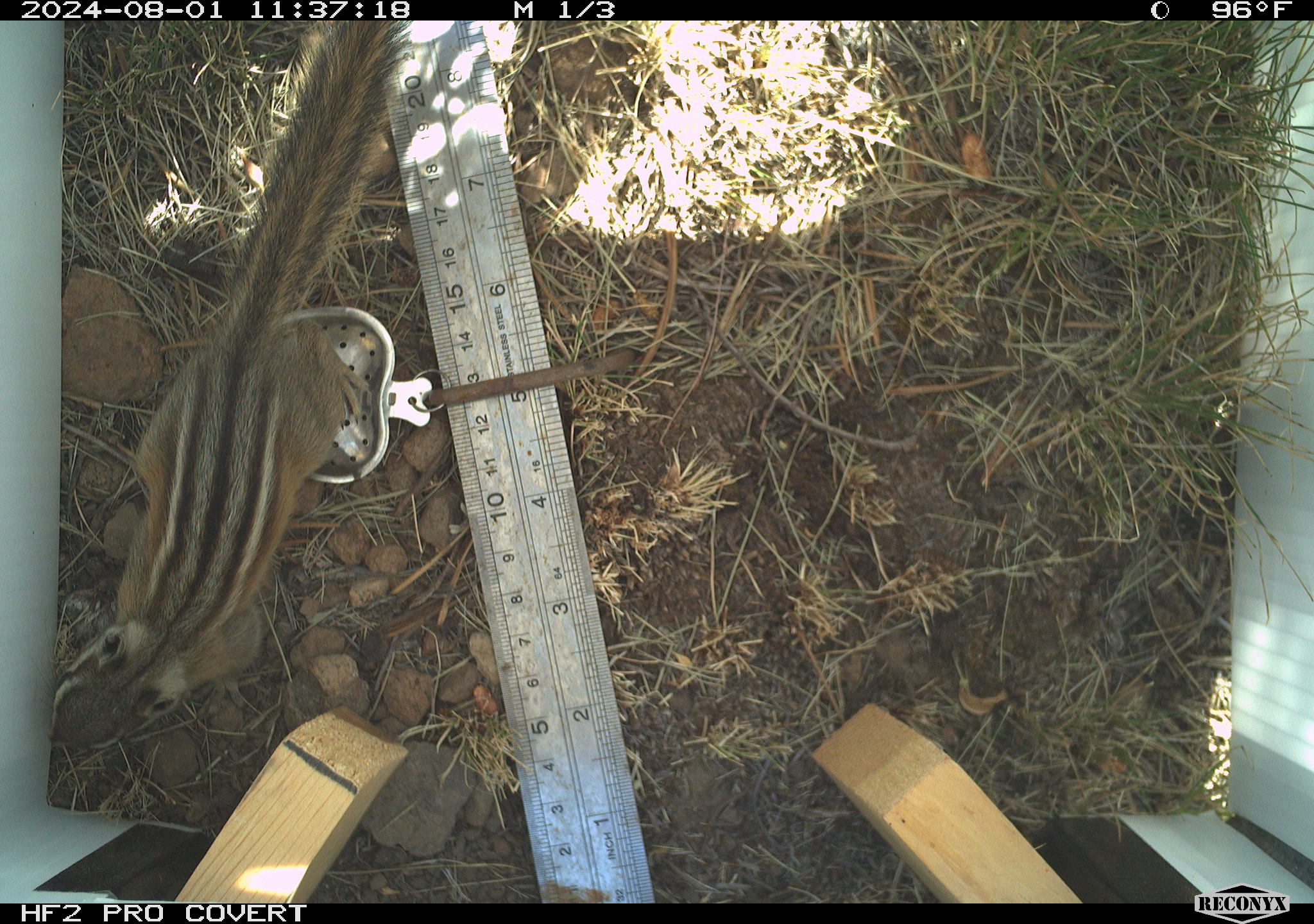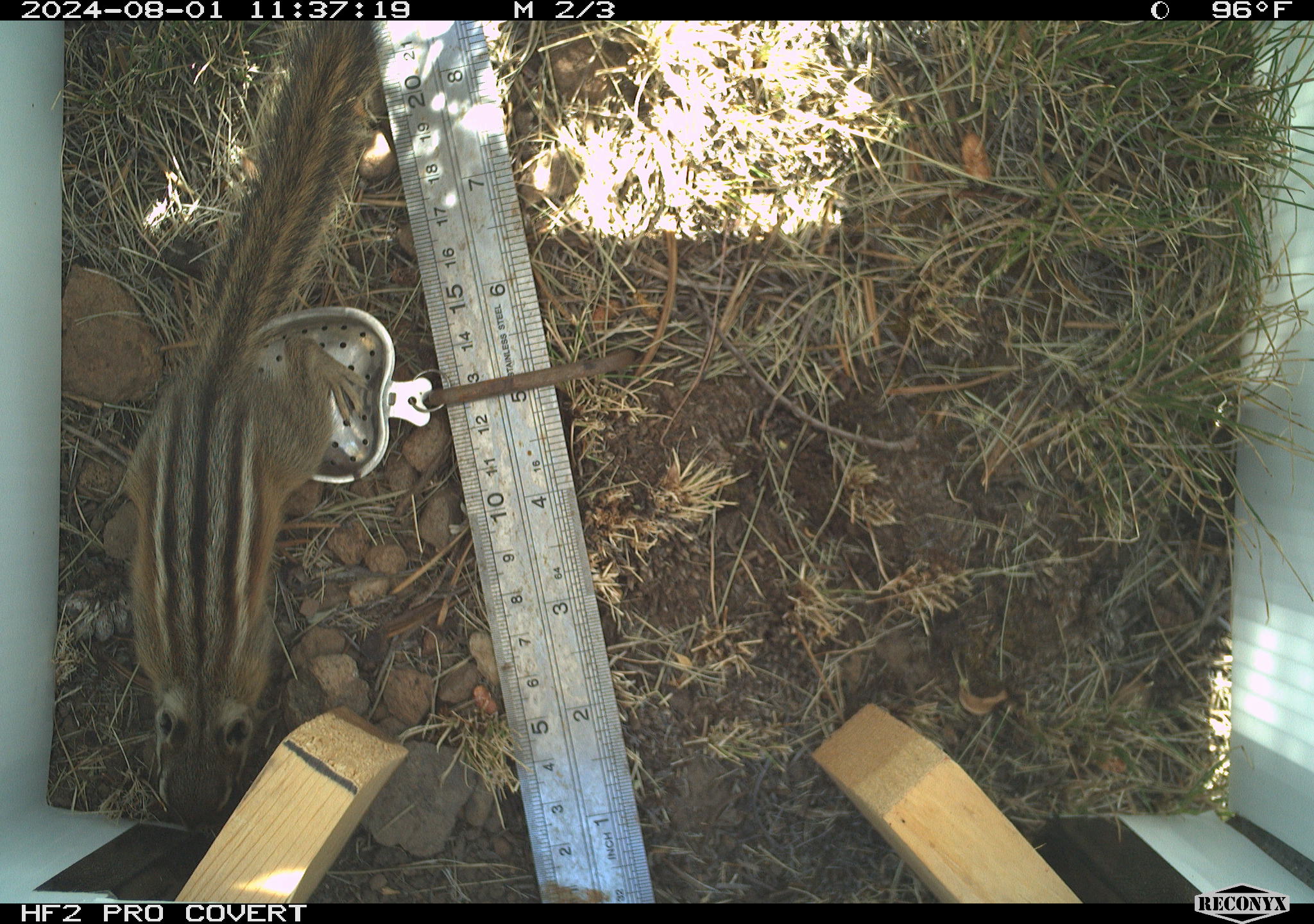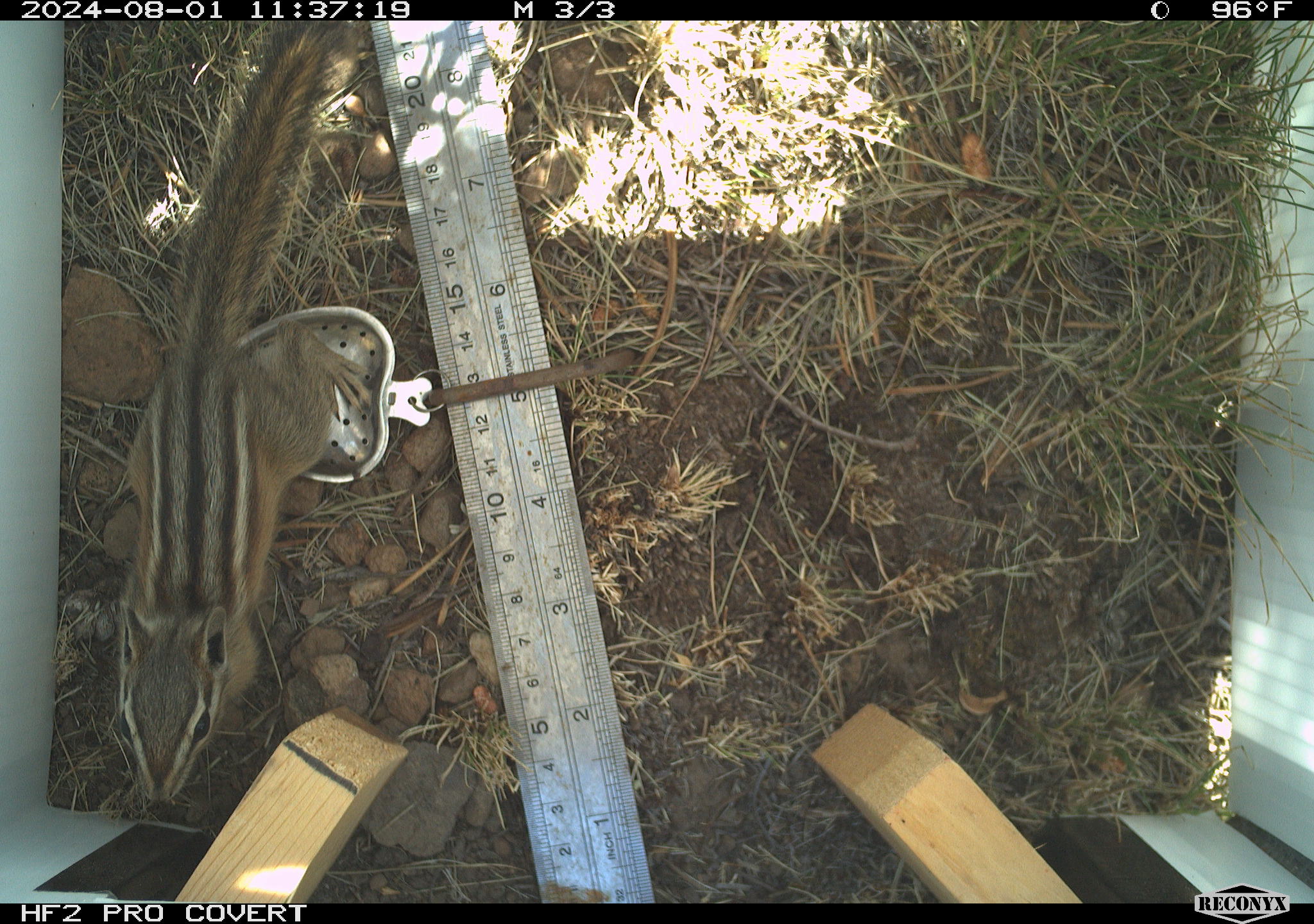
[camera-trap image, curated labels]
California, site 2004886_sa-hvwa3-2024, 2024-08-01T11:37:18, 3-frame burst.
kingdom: Animalia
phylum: Chordata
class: Mammalia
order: Rodentia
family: Sciuridae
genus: Neotamias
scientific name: Neotamias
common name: western chipmunks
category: neotamias species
Neotamias species (western chipmunks) (Neotamias).